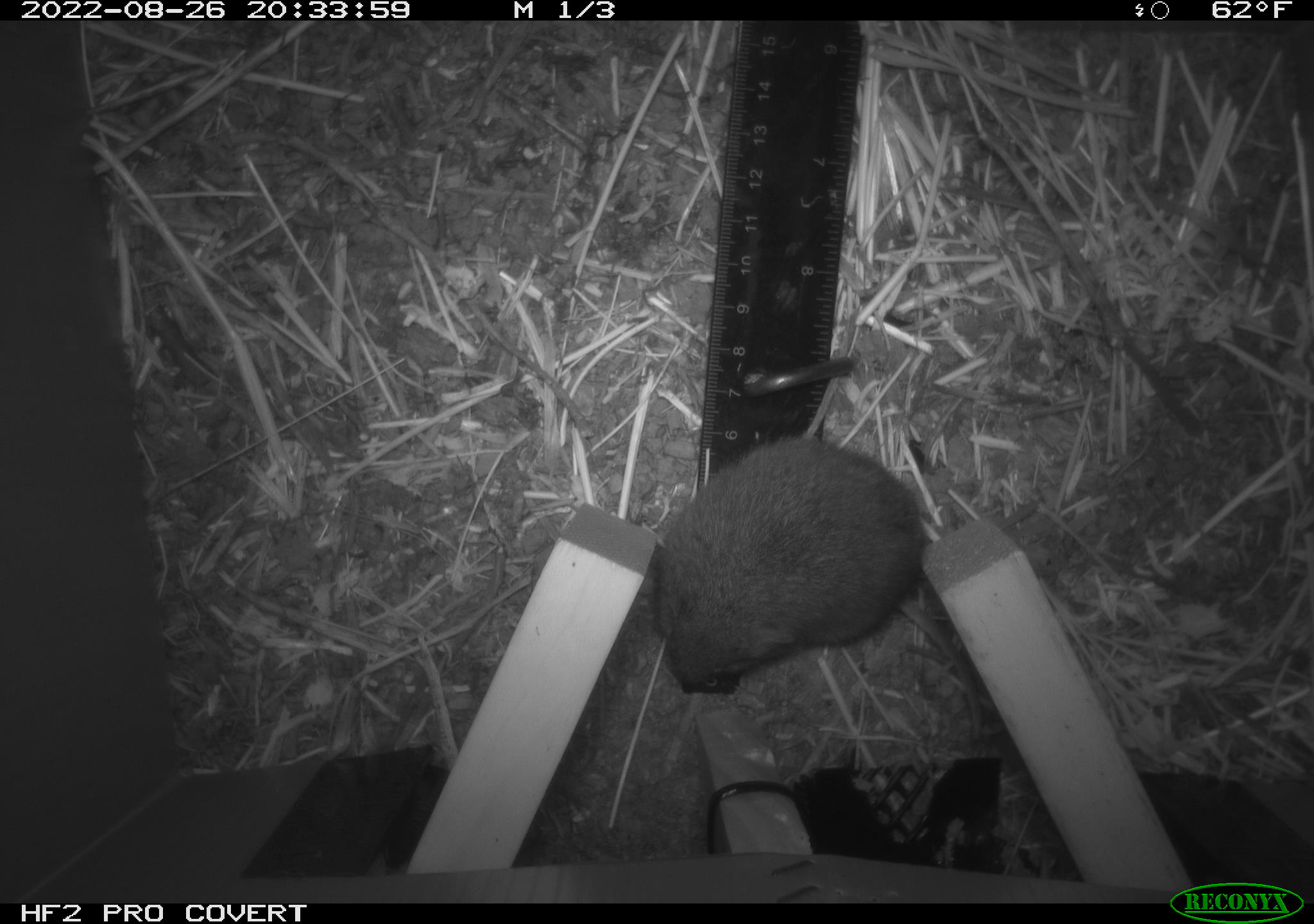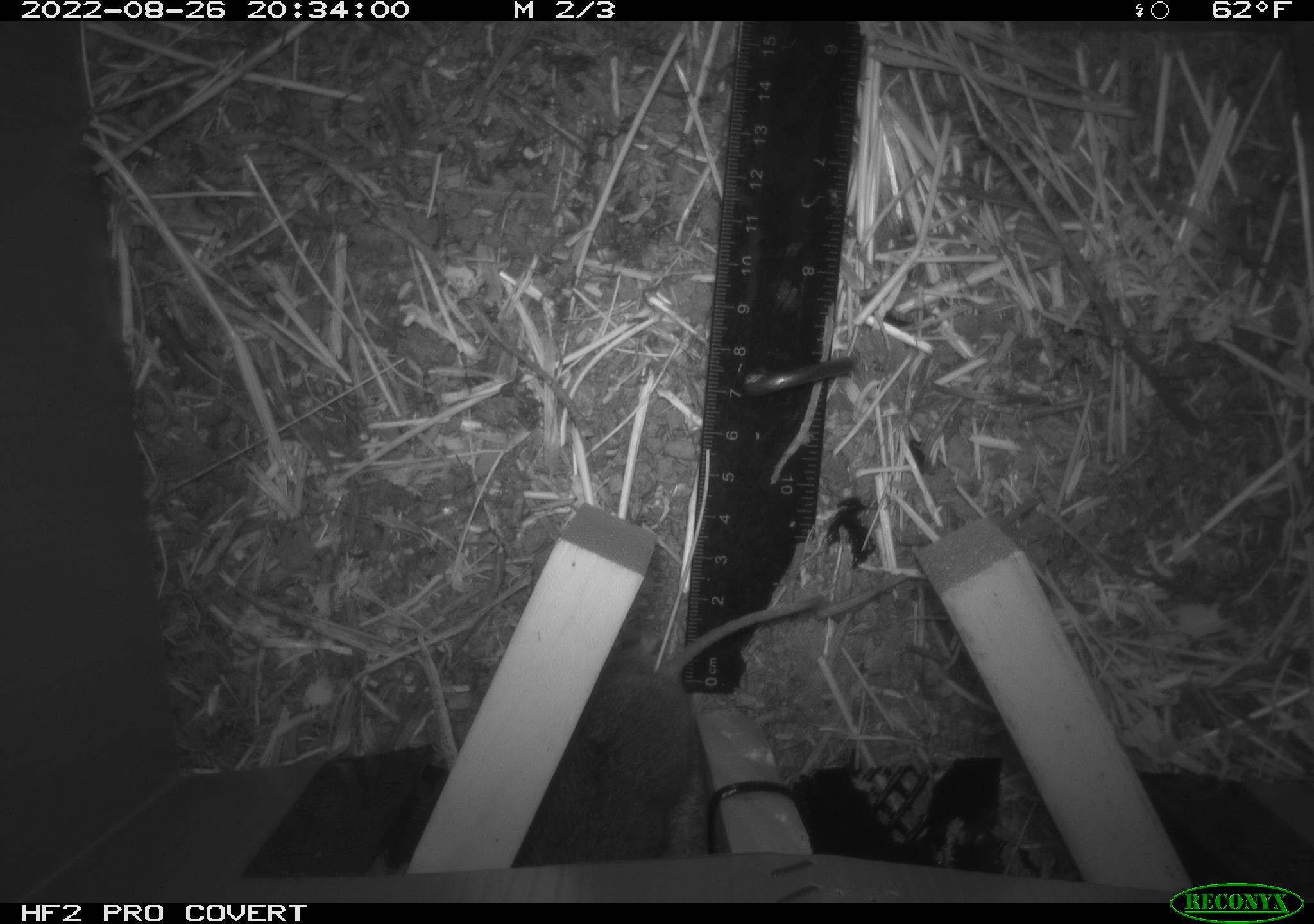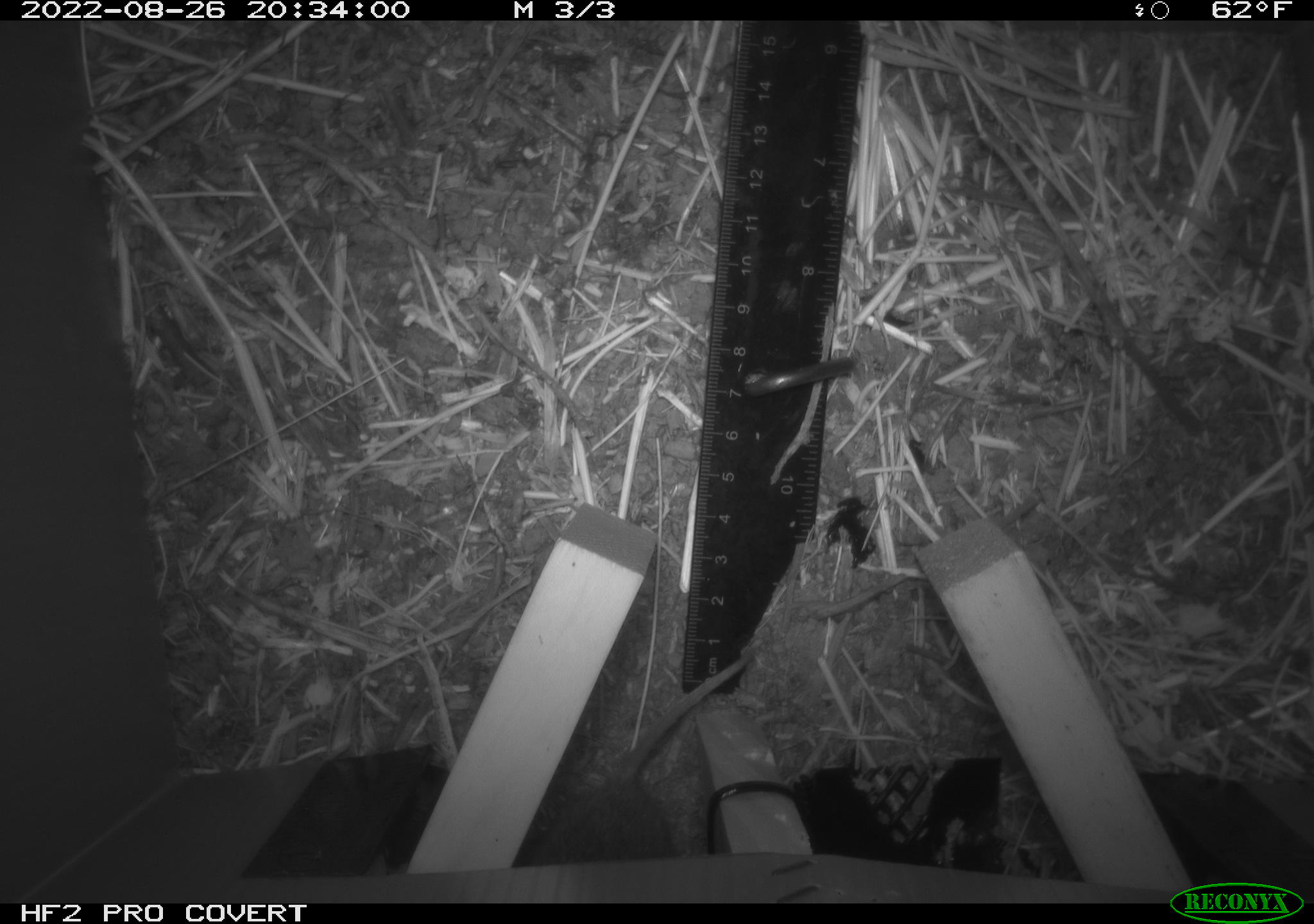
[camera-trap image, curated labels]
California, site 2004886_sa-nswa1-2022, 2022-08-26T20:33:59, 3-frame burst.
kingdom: Animalia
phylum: Chordata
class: Mammalia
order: Rodentia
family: Cricetidae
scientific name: Cricetidae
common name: hamsters, voles, lemmings, and allies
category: cricetidae family